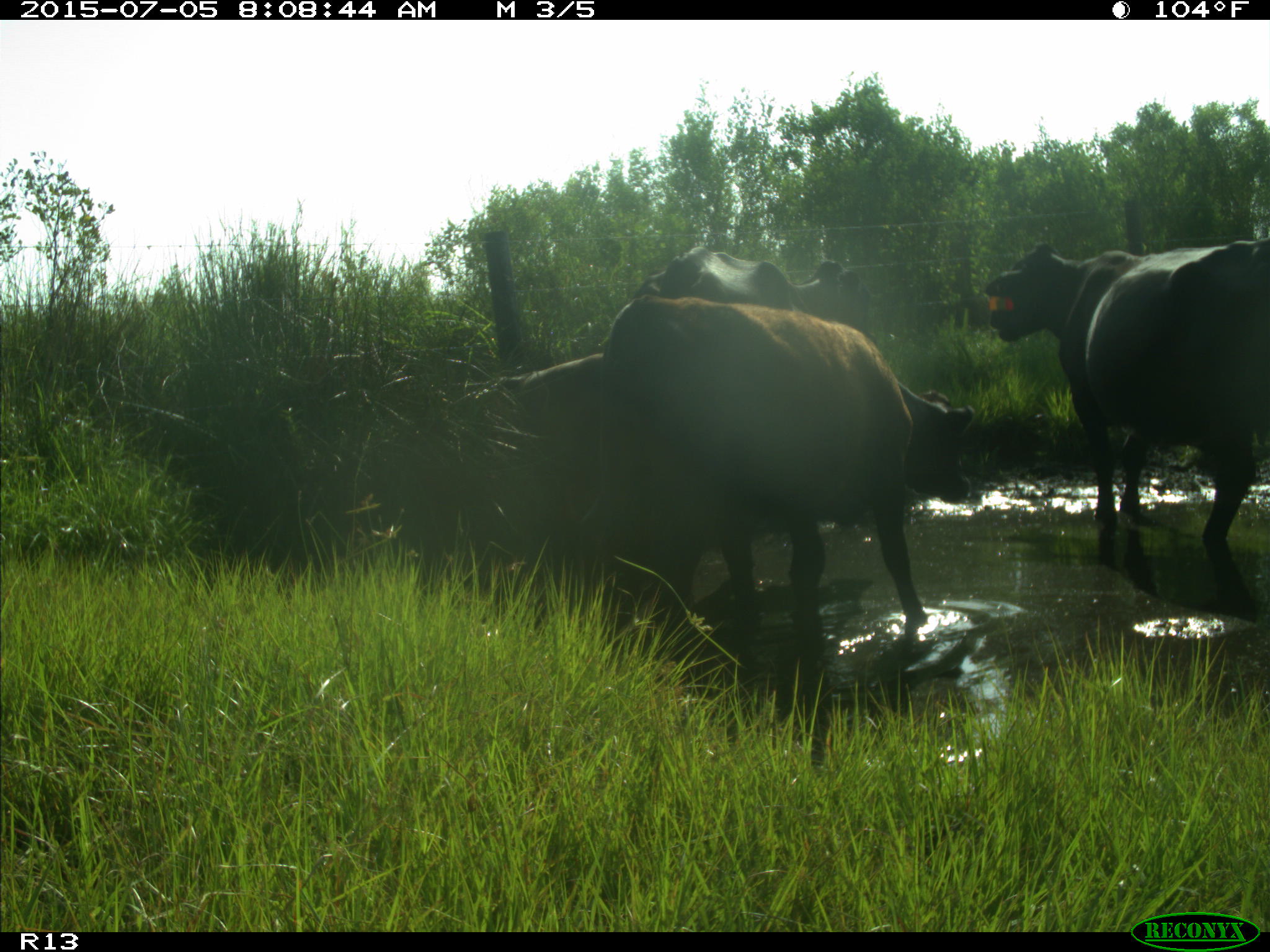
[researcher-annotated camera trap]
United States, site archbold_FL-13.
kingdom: Animalia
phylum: Chordata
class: Mammalia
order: Artiodactyla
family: Bovidae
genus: Bos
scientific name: Bos taurus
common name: domestic cow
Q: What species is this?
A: Bos taurus (domestic cow).